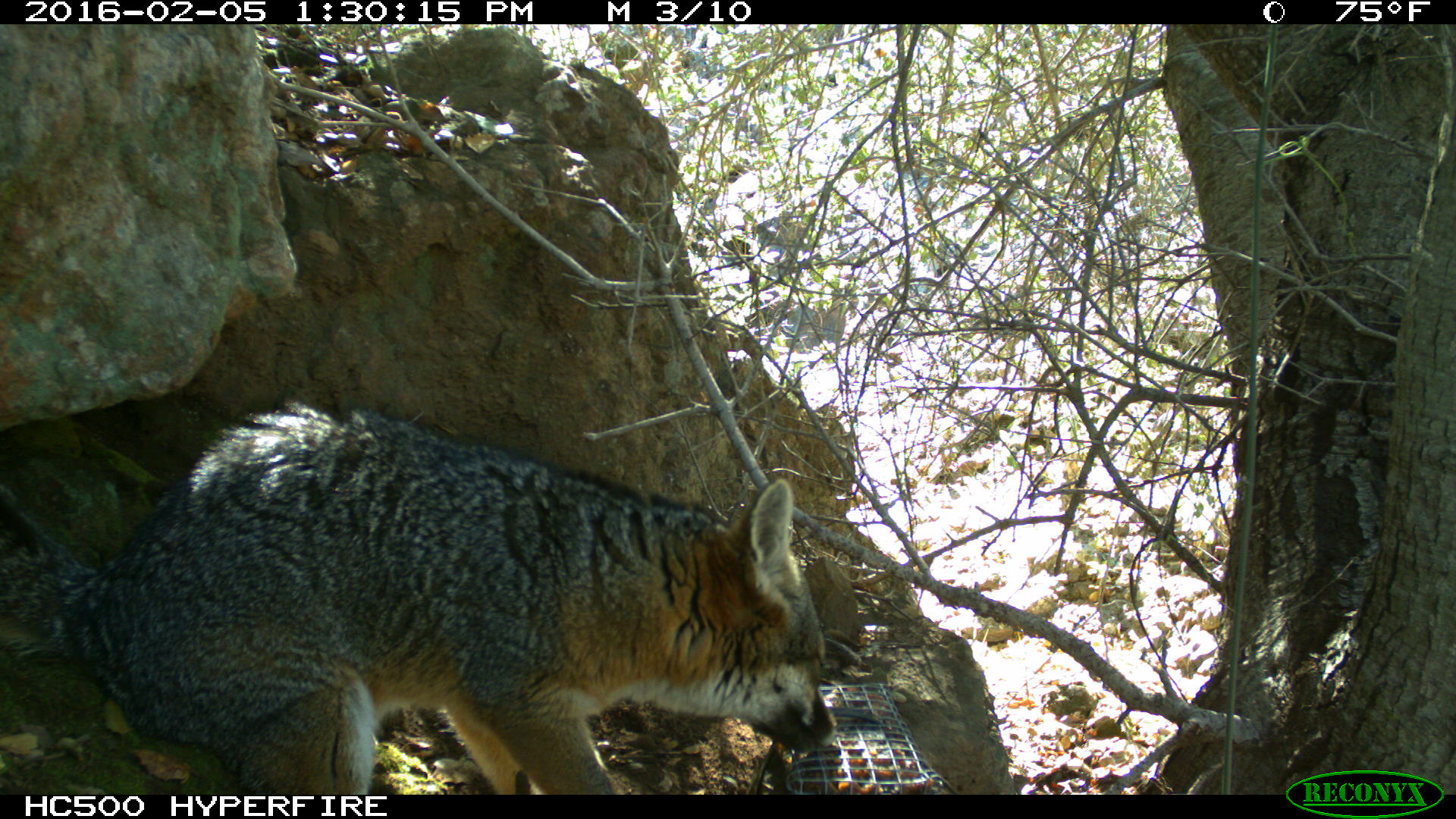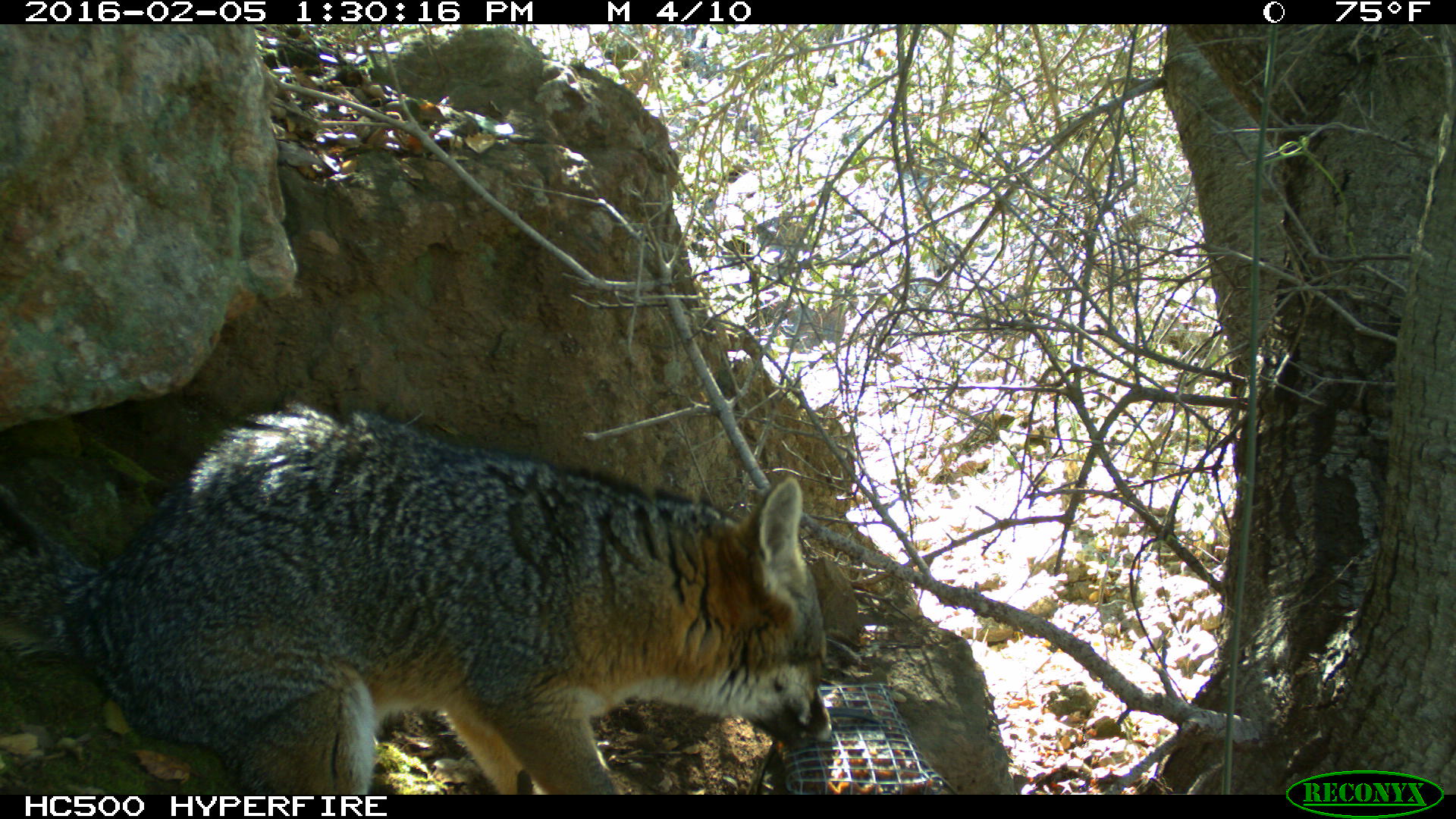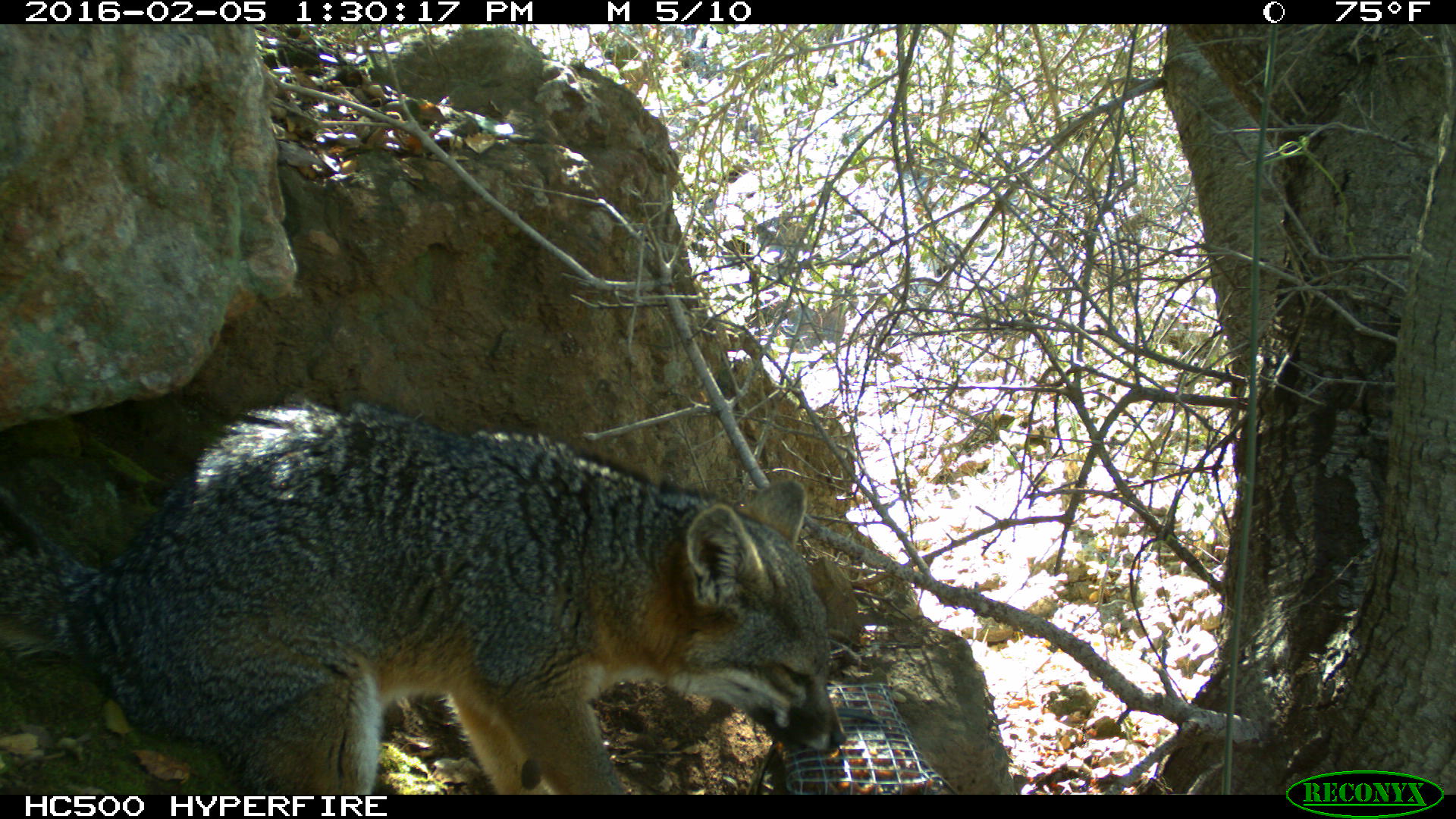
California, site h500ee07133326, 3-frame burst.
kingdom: Animalia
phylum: Chordata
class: Mammalia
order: Carnivora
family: Canidae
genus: Urocyon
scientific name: Urocyon littoralis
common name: island fox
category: fox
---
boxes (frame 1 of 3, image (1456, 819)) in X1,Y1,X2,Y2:
fox: 0,400,835,794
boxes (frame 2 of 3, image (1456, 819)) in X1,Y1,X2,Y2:
fox: 0,400,833,792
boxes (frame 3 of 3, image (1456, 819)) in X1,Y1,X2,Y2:
fox: 0,395,848,792